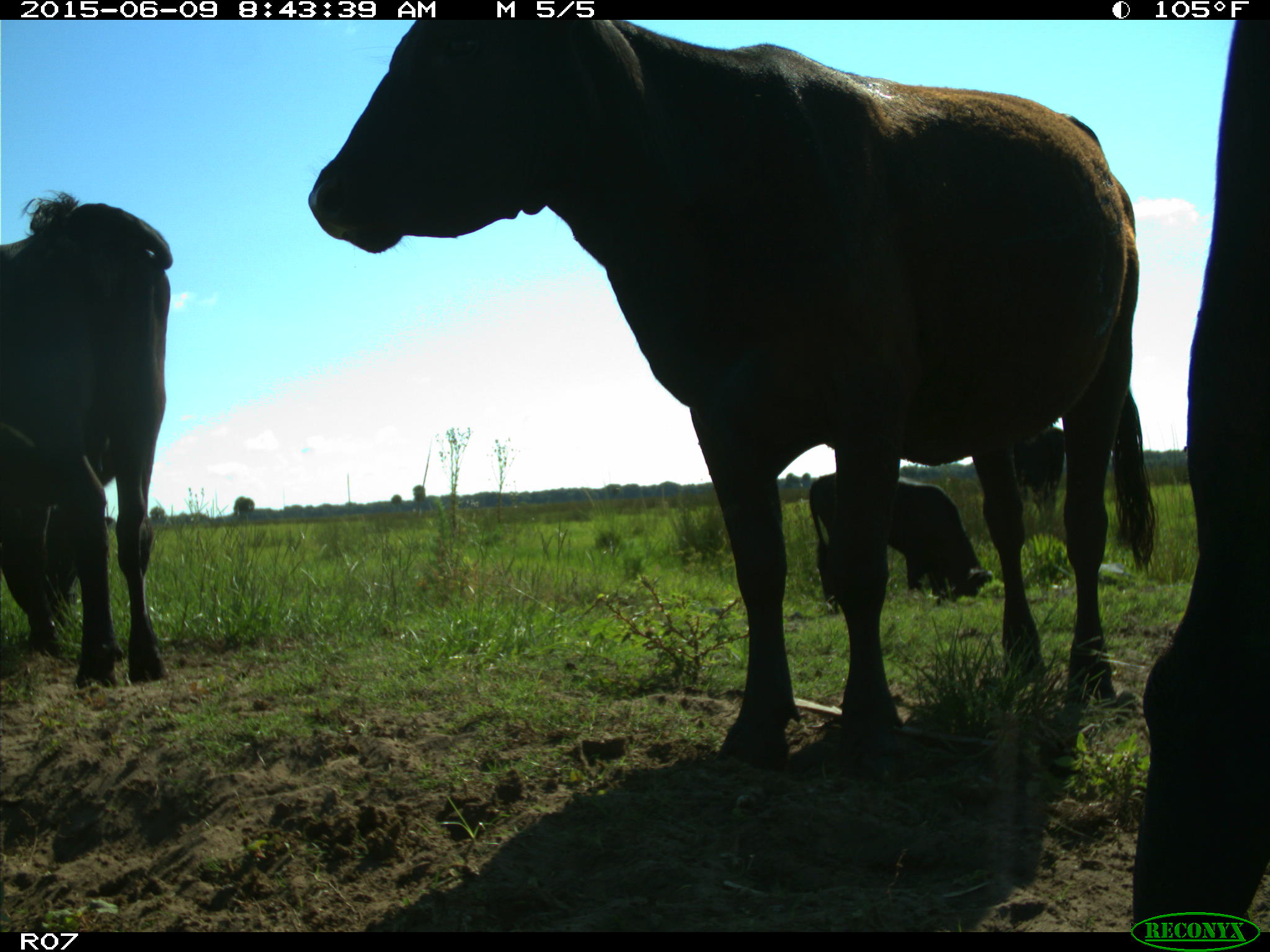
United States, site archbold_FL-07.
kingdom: Animalia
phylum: Chordata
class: Mammalia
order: Artiodactyla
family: Bovidae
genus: Bos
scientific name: Bos taurus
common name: domestic cow